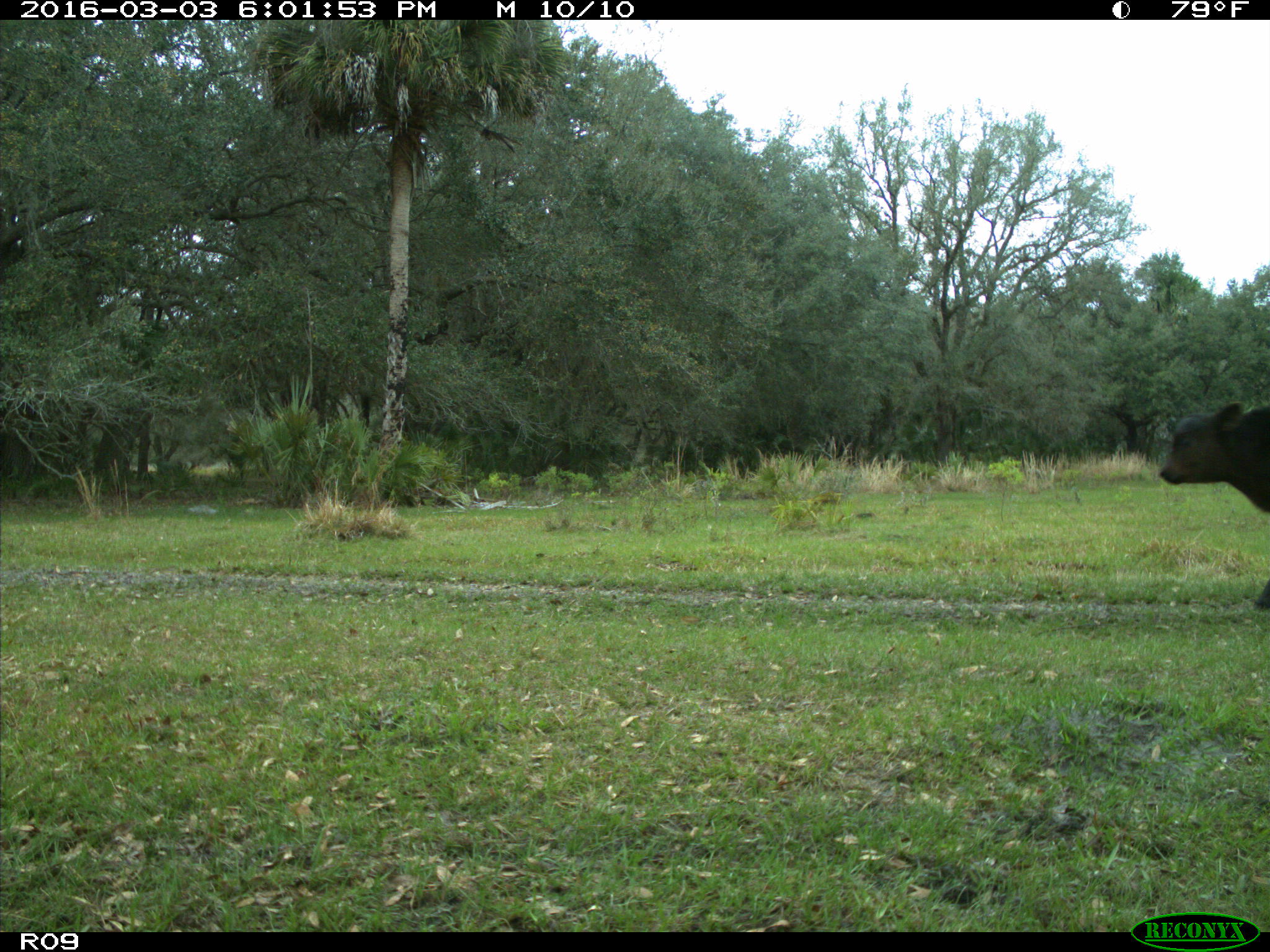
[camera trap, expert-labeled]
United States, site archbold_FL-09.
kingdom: Animalia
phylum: Chordata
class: Mammalia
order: Artiodactyla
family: Bovidae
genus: Bos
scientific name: Bos taurus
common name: domestic cow